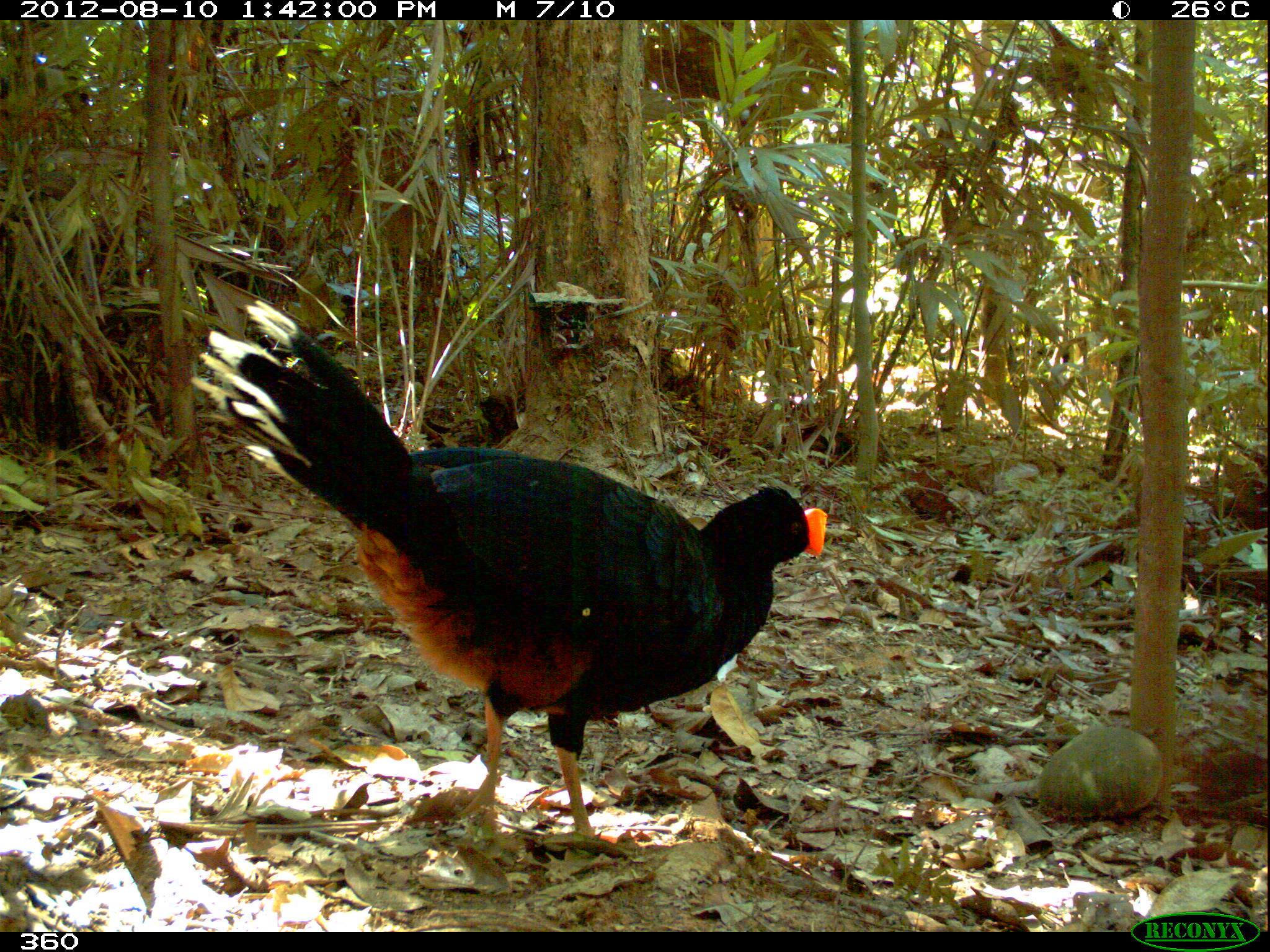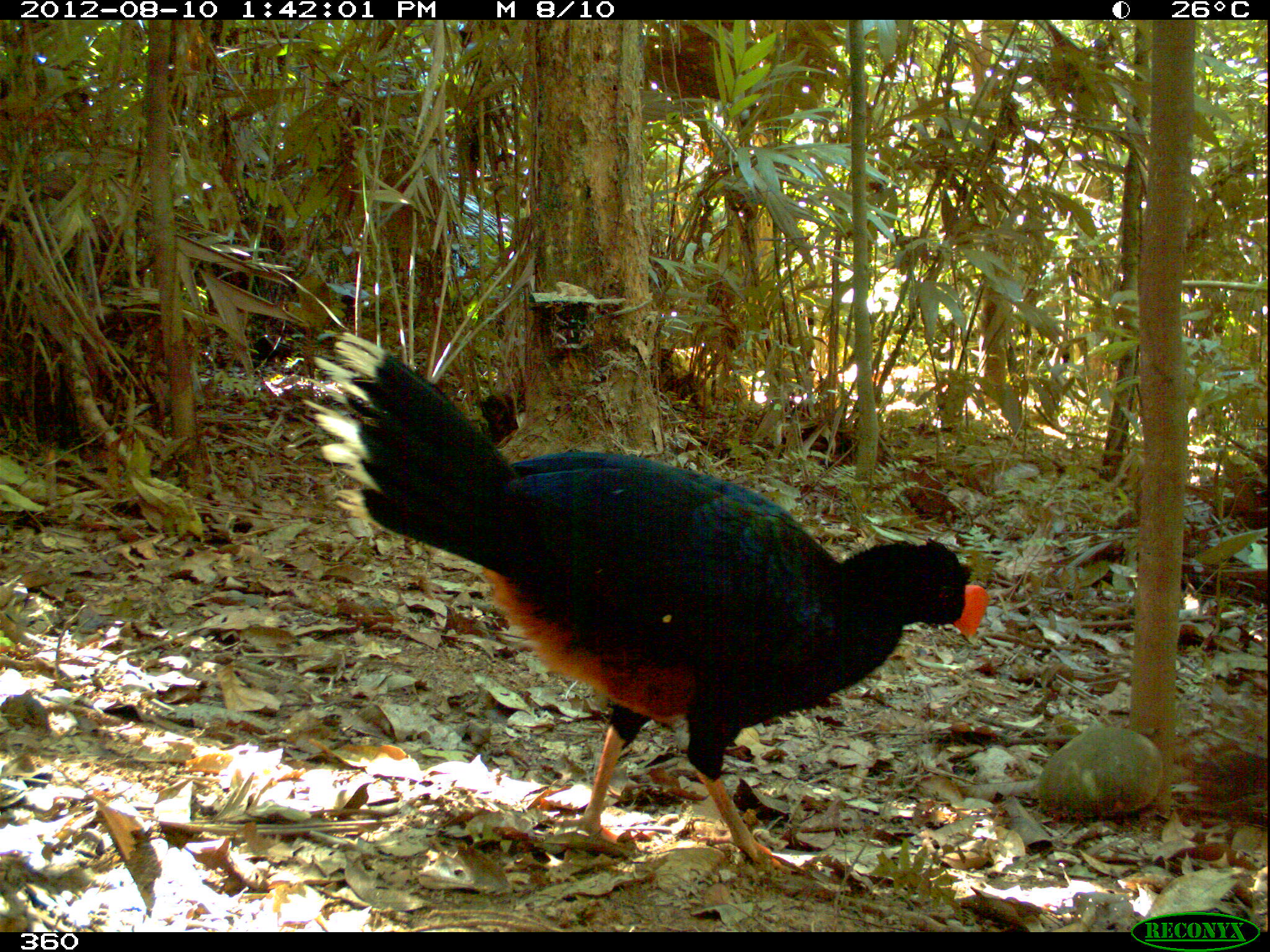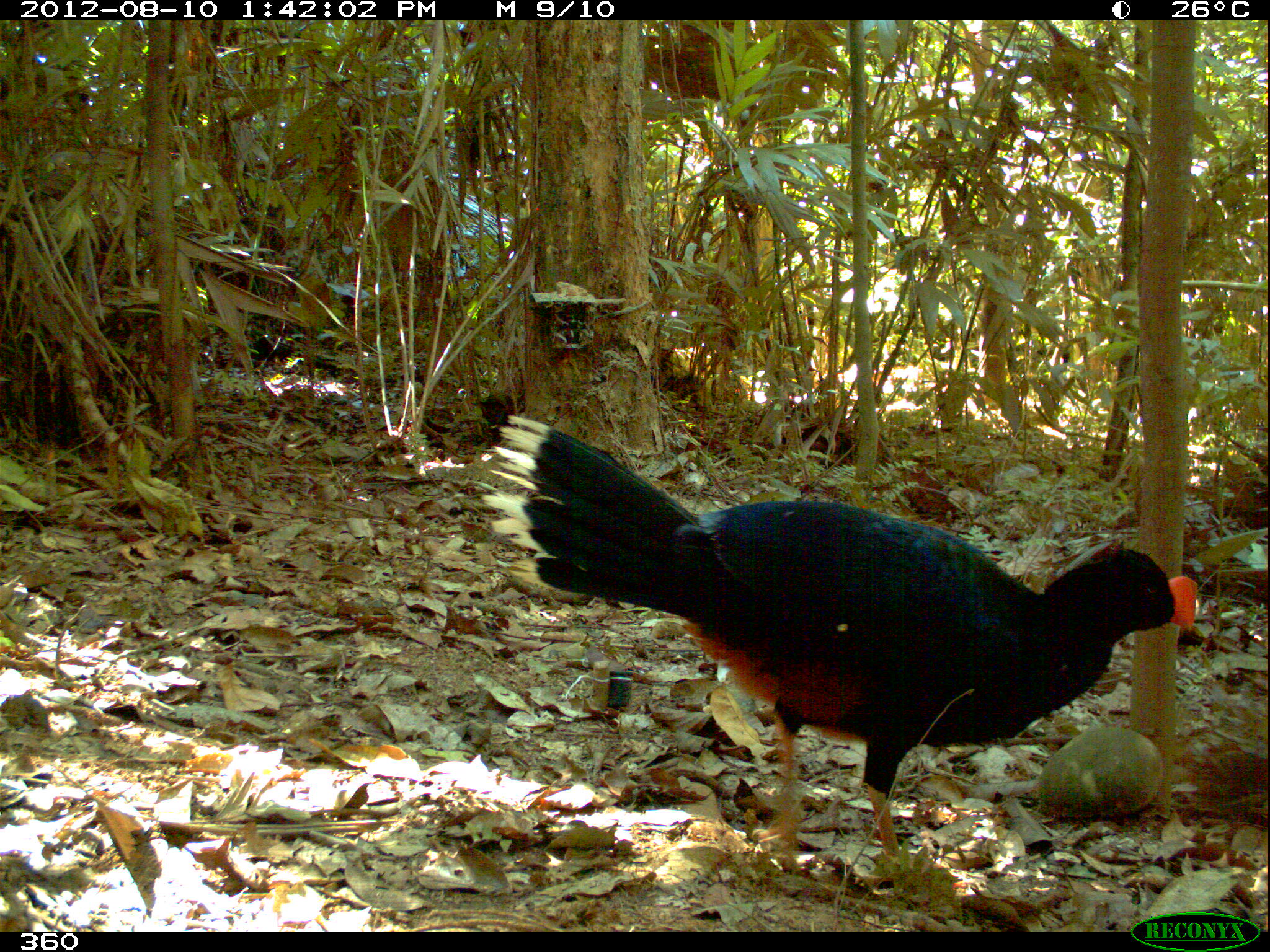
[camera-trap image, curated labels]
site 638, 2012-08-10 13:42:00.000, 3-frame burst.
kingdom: Animalia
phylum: Chordata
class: Aves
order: Galliformes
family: Cracidae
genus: Mitu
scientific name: Mitu tuberosum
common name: razor-billed curassow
Mitu tuberosum (razor-billed curassow).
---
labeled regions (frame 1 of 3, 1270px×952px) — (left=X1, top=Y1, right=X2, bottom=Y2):
mitu tuberosum: (left=193, top=298, right=825, bottom=853)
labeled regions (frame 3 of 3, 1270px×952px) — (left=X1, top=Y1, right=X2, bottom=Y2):
mitu tuberosum: (left=481, top=416, right=1197, bottom=864)